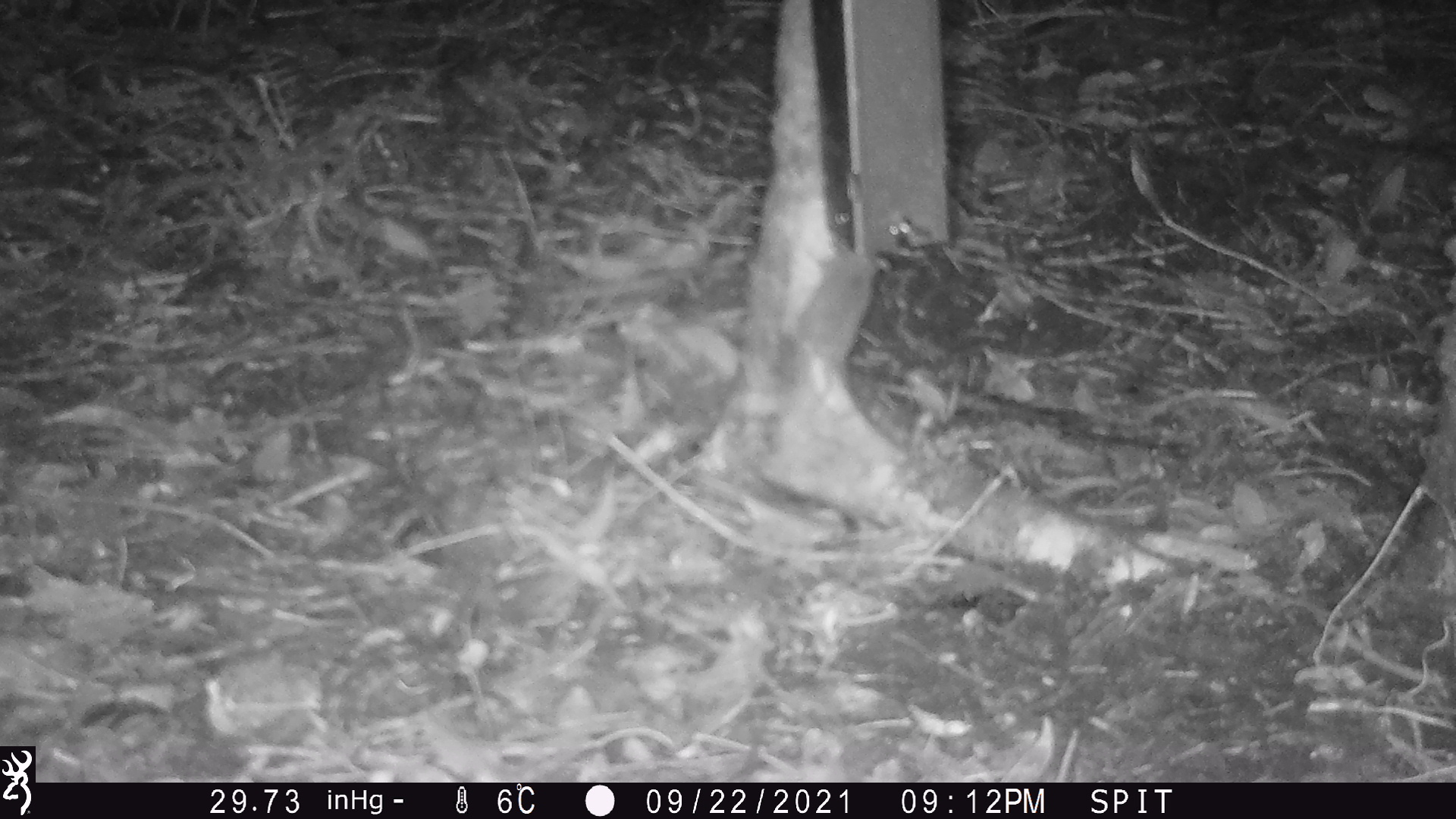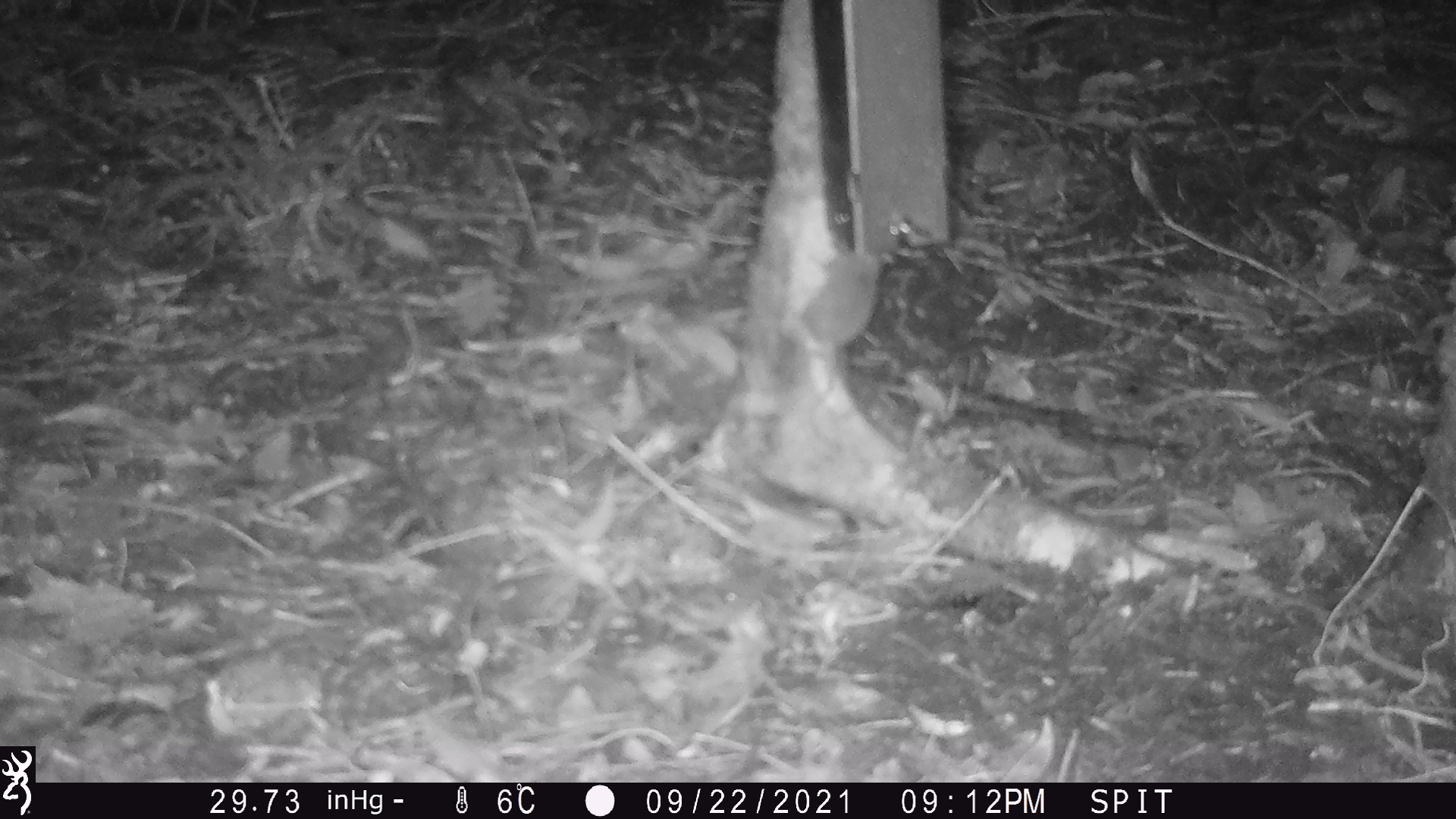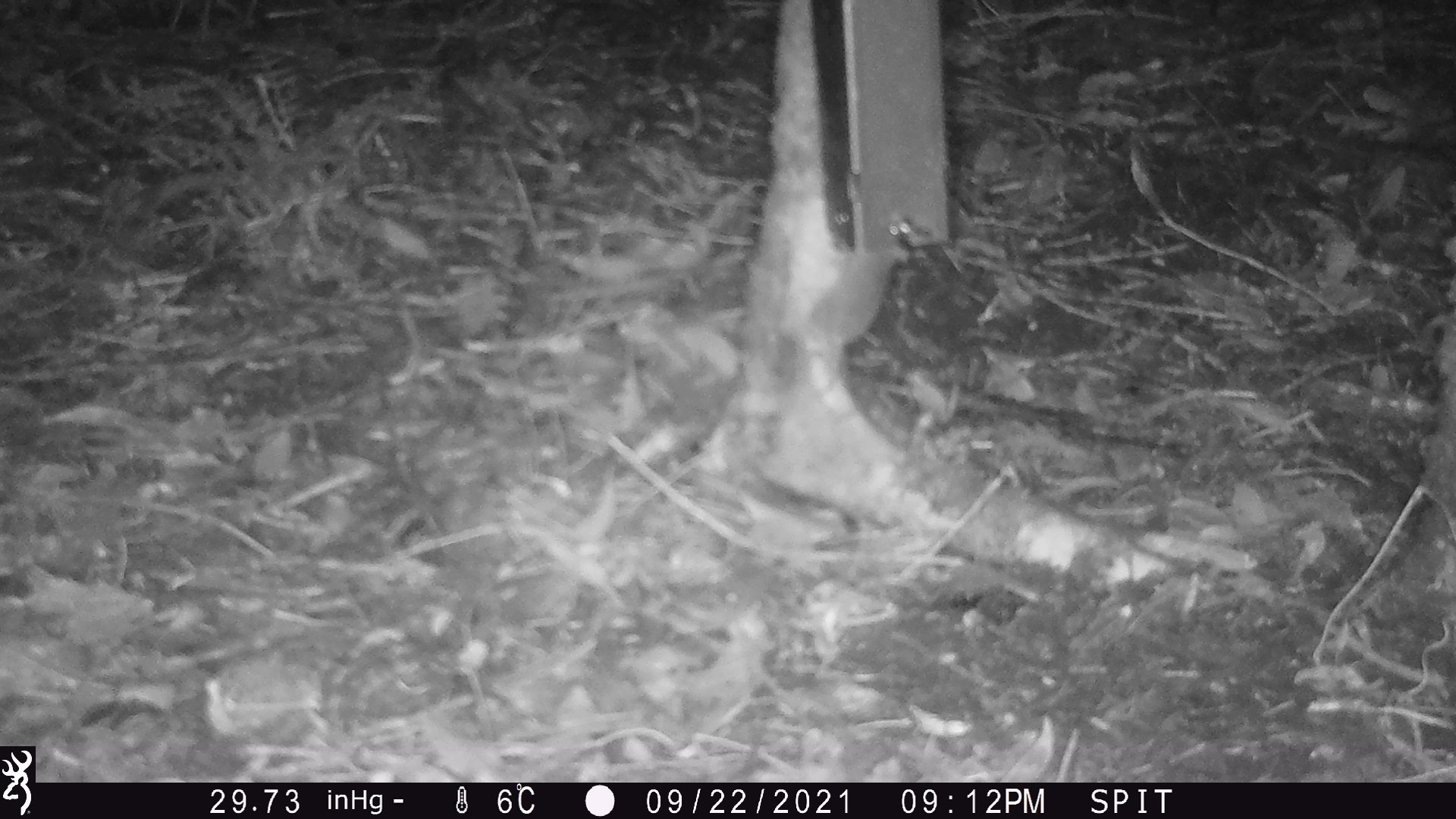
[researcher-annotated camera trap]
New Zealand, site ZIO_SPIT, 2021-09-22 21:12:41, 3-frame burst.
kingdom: Animalia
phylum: Chordata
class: Mammalia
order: Rodentia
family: Muridae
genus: Mus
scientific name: Mus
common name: mouse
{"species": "mouse (Mus)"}